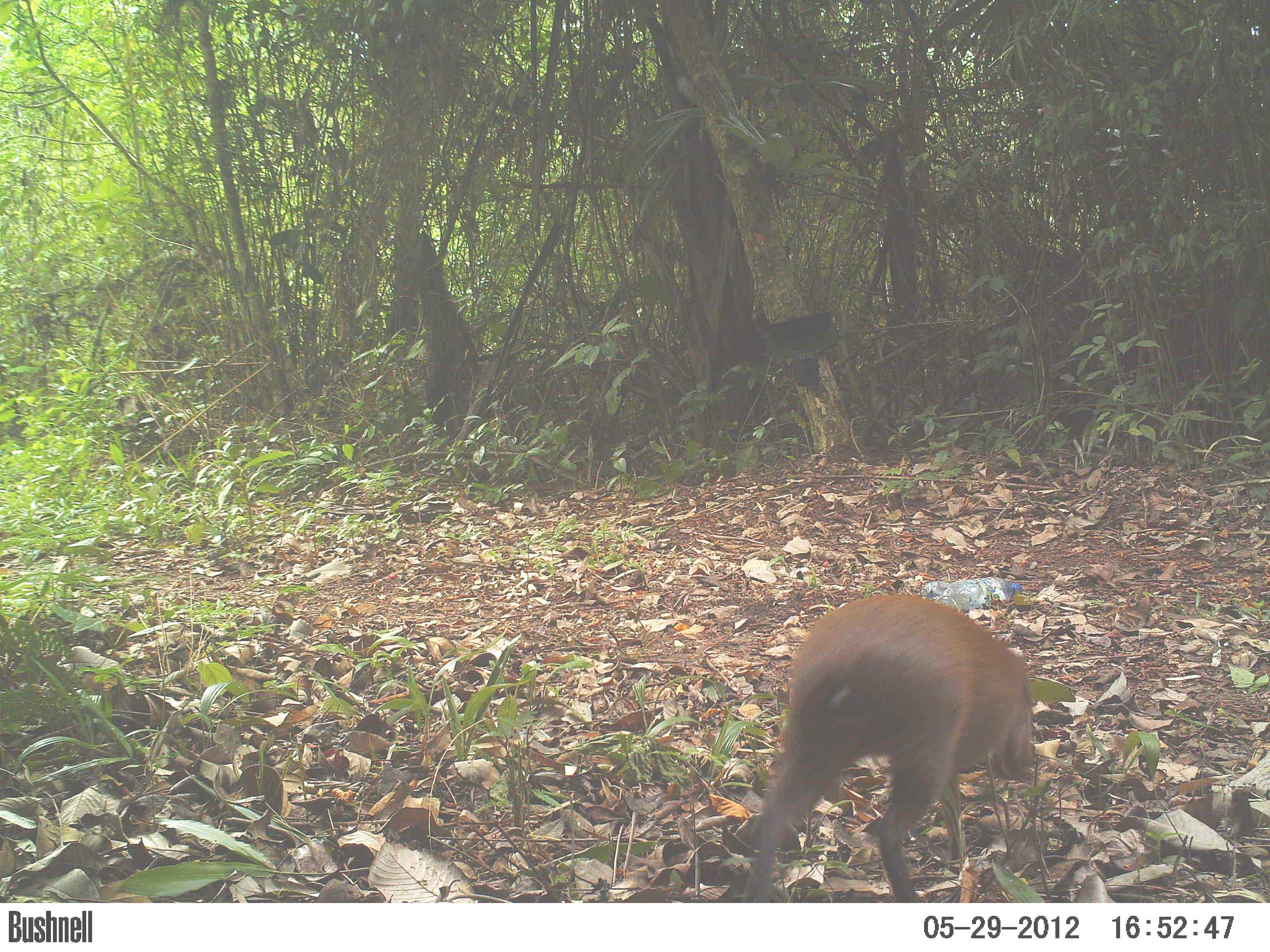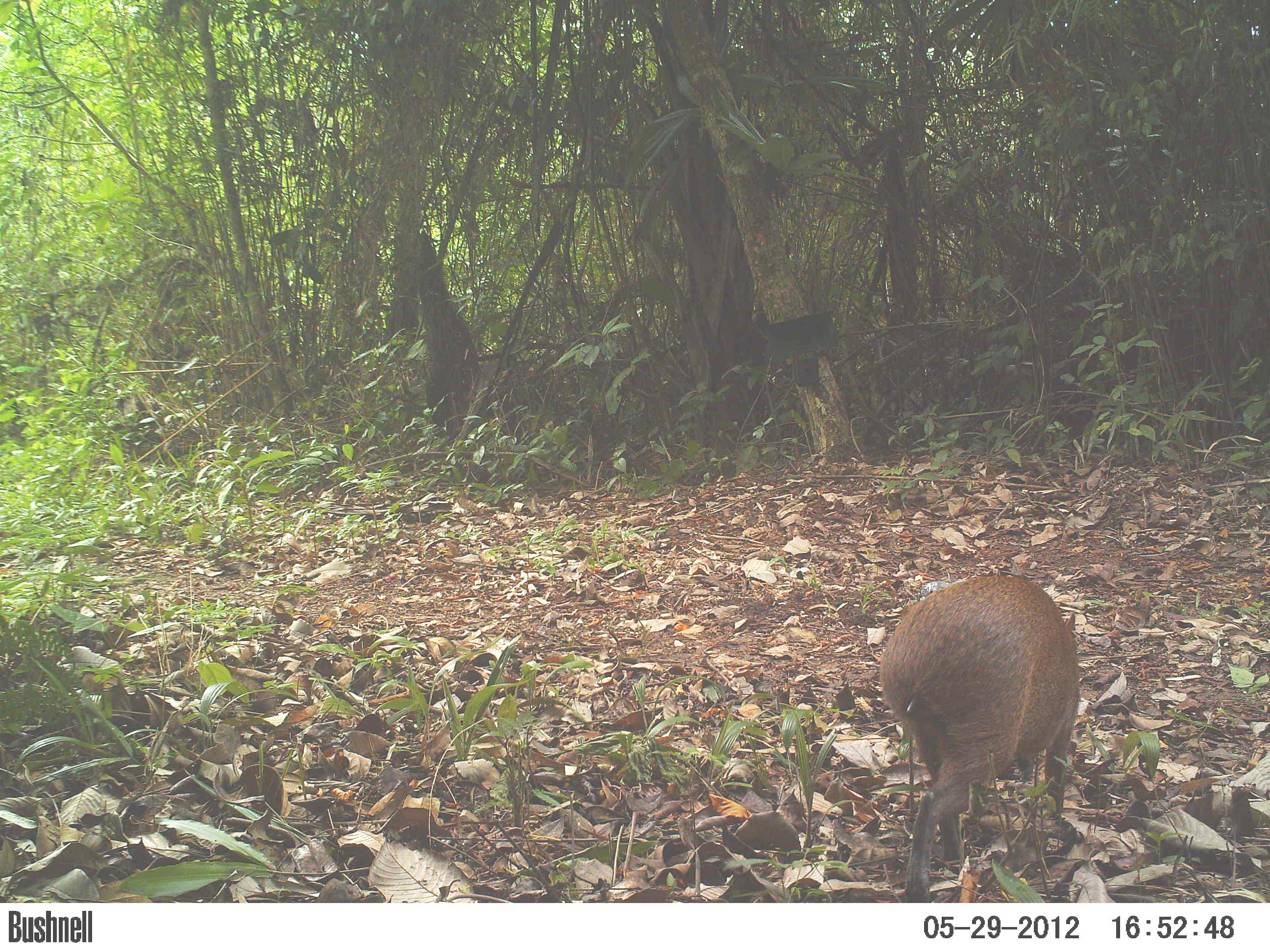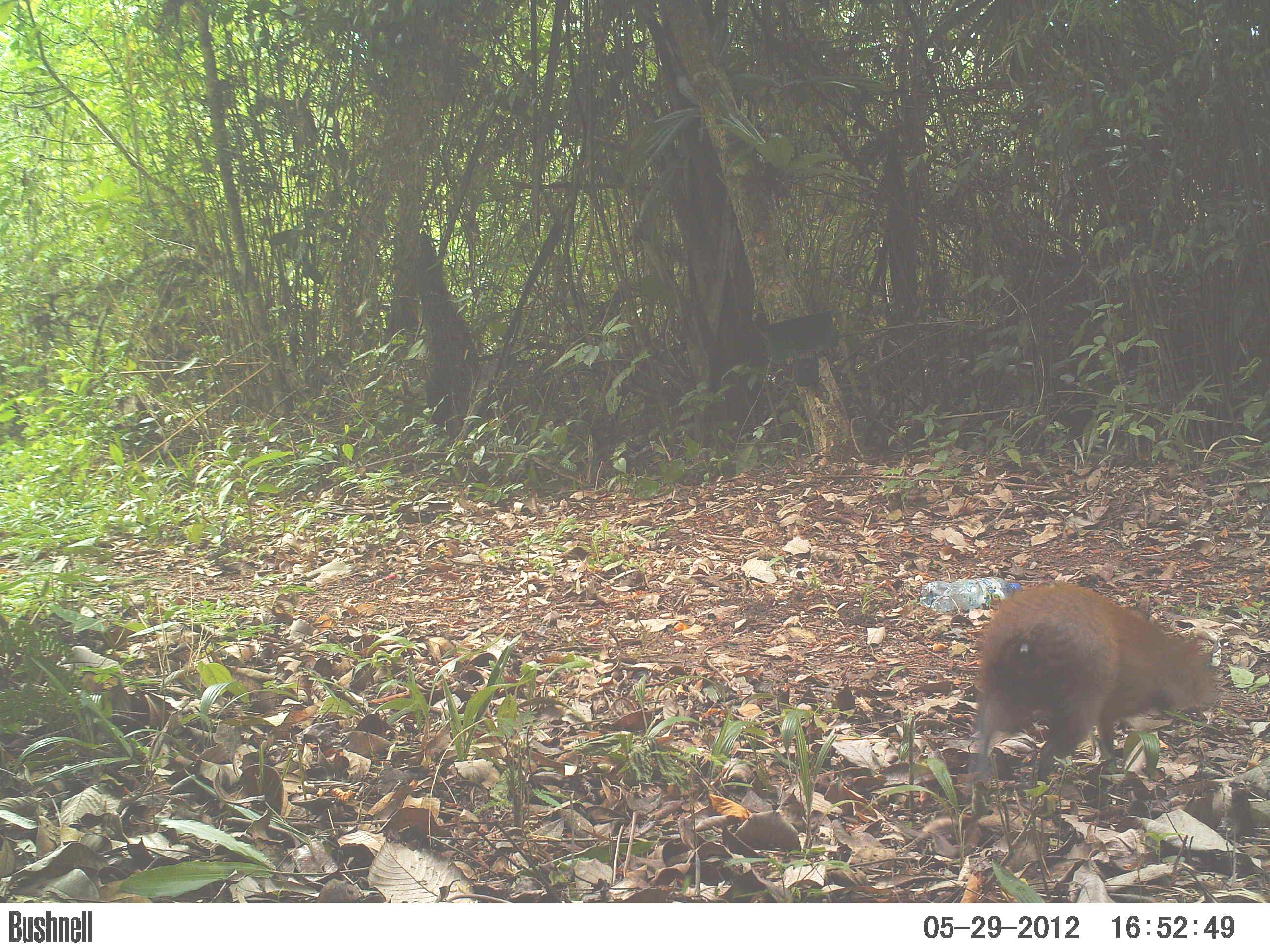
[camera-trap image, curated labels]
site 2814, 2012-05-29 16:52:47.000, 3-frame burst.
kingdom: Animalia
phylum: Chordata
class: Mammalia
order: Rodentia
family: Dasyproctidae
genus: Dasyprocta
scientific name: Dasyprocta punctata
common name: central american agouti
Dasyprocta punctata (central american agouti), count 1, age adult.